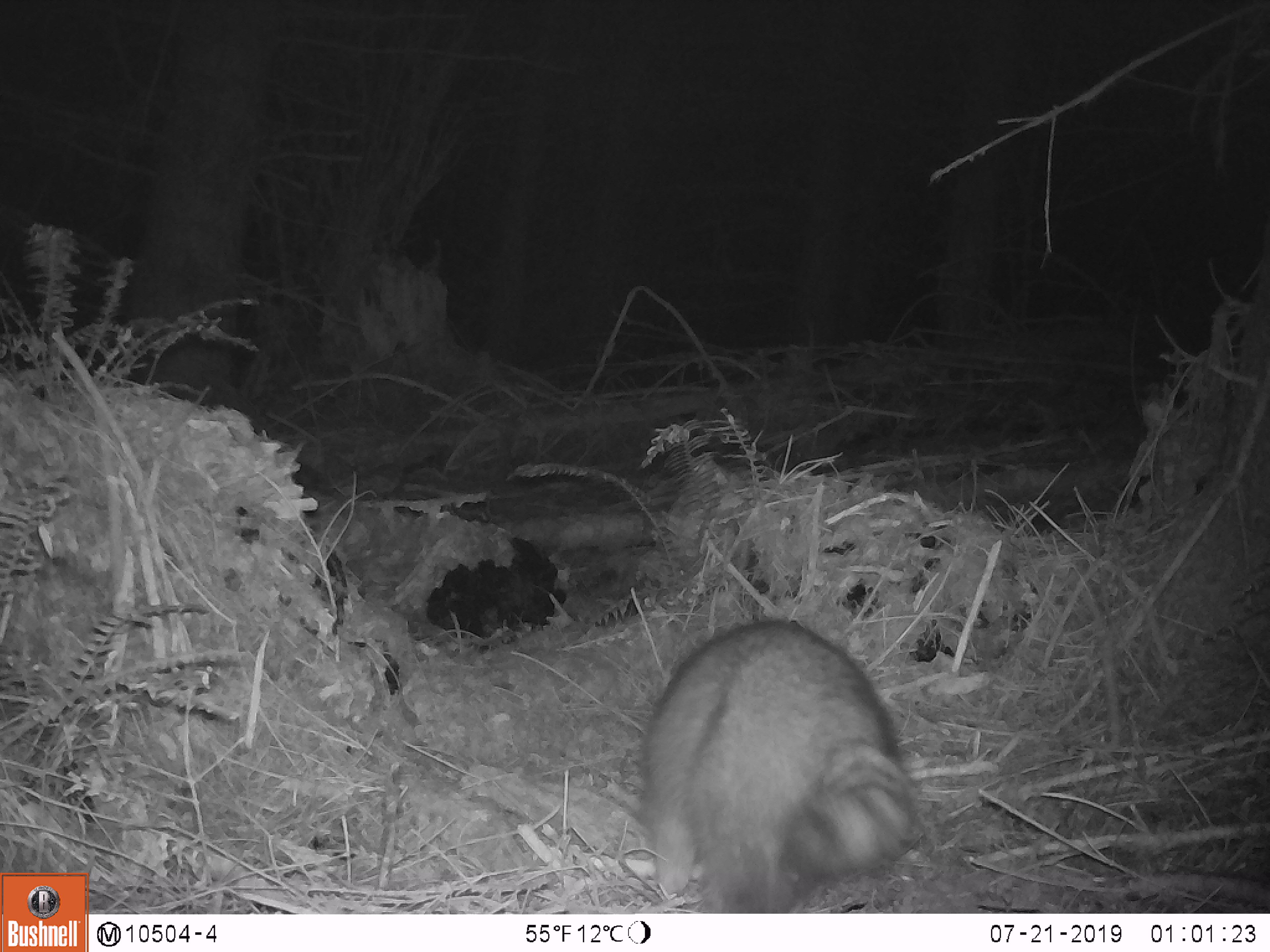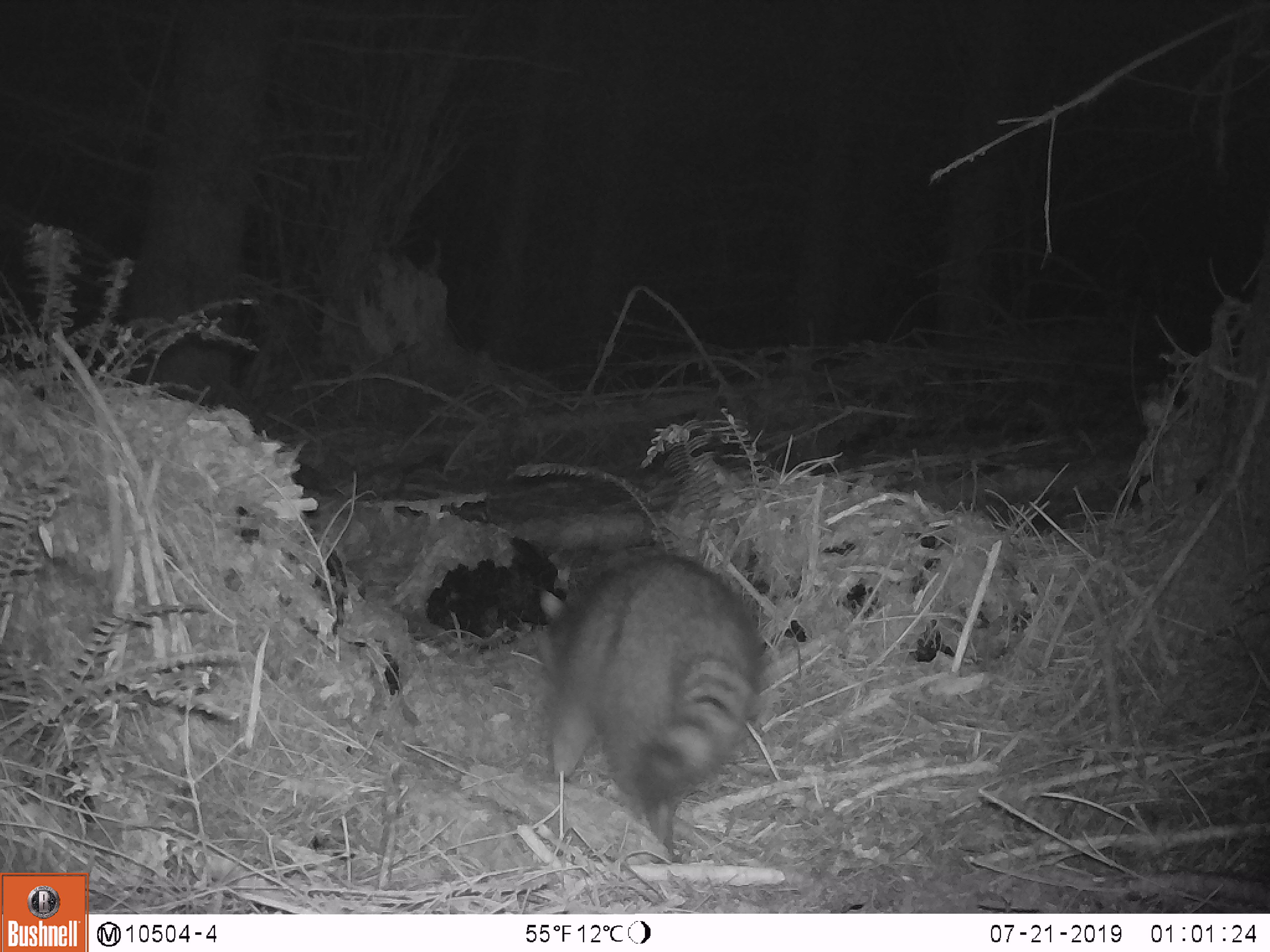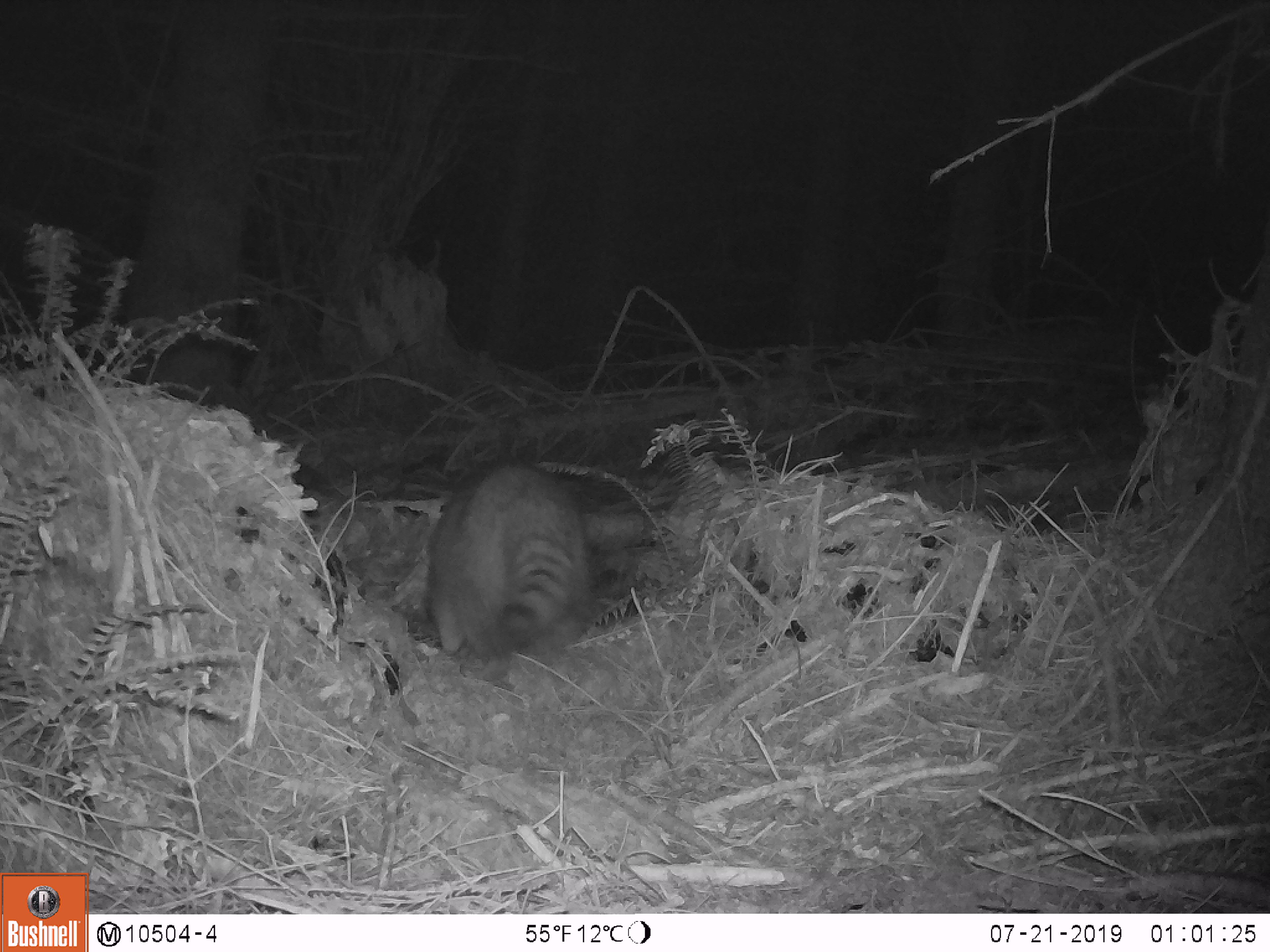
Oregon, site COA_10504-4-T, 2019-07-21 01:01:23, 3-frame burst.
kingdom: Animalia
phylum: Chordata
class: Mammalia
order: Carnivora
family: Procyonidae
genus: Procyon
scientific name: Procyon lotor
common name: northern raccoon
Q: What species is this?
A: Northern raccoon (Procyon lotor).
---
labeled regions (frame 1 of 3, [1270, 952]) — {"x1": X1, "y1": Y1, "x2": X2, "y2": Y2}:
northern raccoon: {"x1": 634, "y1": 612, "x2": 914, "y2": 908}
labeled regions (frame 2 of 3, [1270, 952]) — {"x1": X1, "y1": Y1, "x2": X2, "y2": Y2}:
northern raccoon: {"x1": 539, "y1": 552, "x2": 768, "y2": 866}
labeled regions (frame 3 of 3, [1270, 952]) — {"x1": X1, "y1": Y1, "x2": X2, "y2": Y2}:
northern raccoon: {"x1": 418, "y1": 452, "x2": 600, "y2": 660}